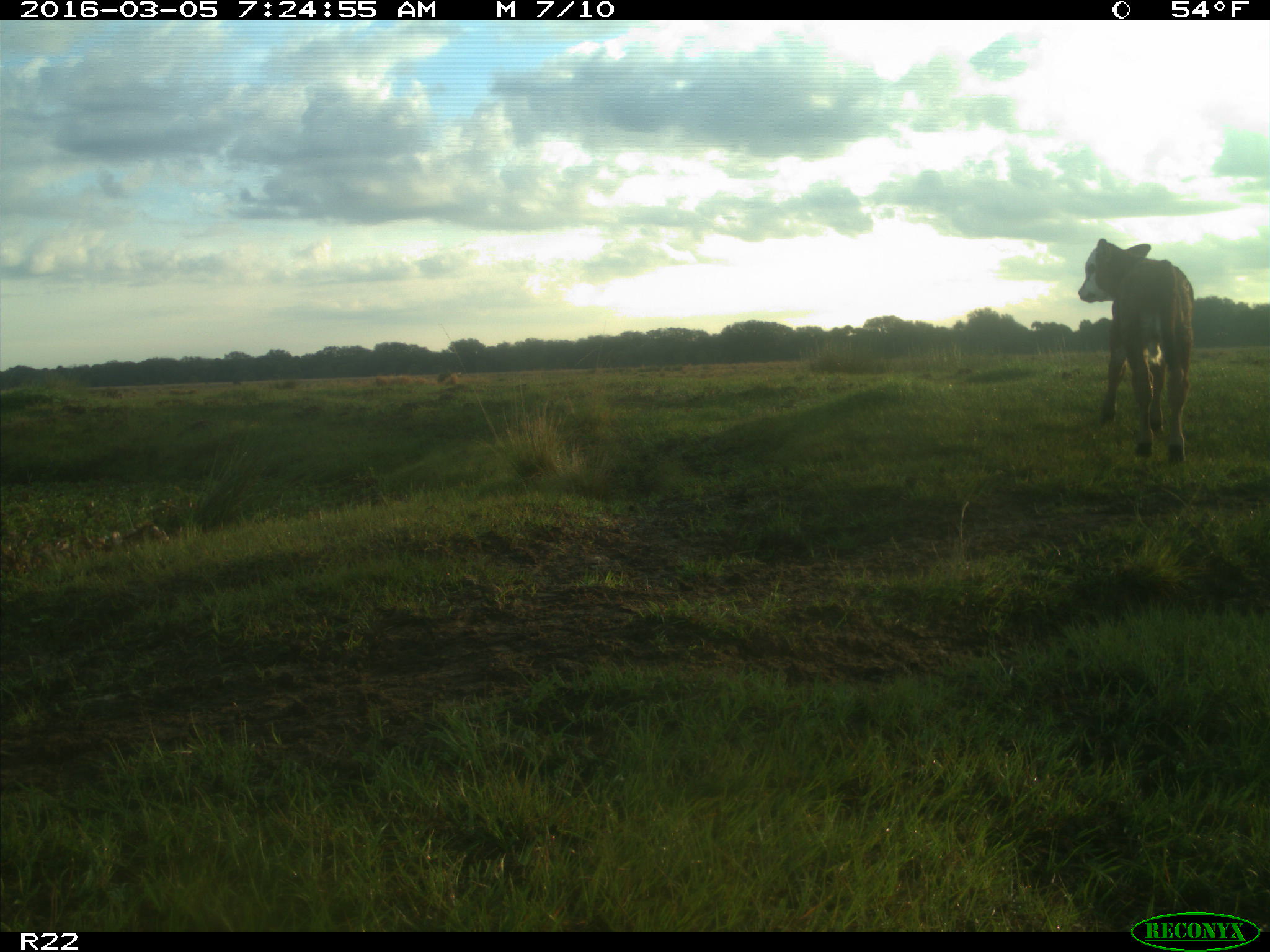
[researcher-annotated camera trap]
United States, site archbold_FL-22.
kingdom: Animalia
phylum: Chordata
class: Mammalia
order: Artiodactyla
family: Bovidae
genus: Bos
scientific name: Bos taurus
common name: domestic cow